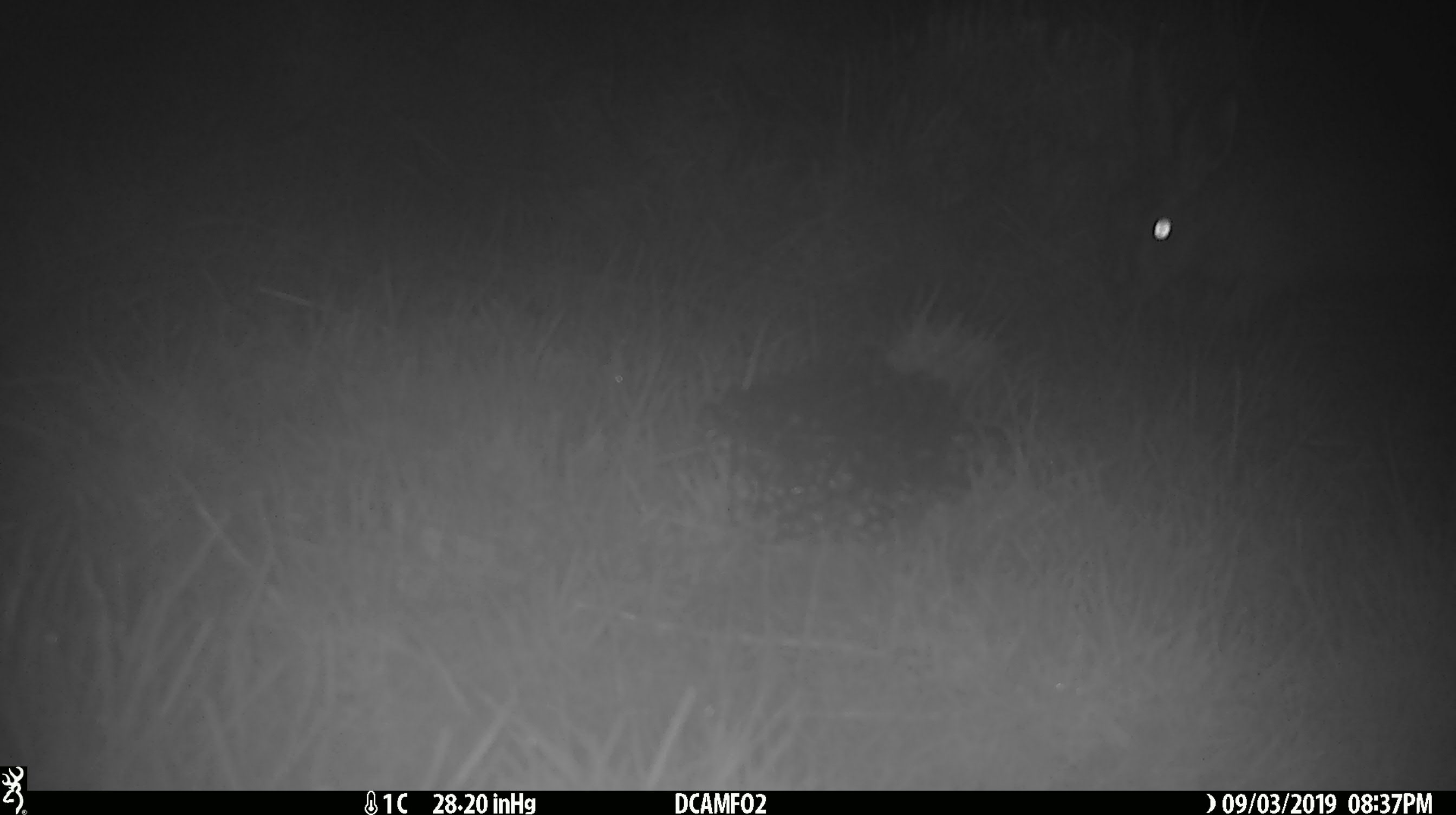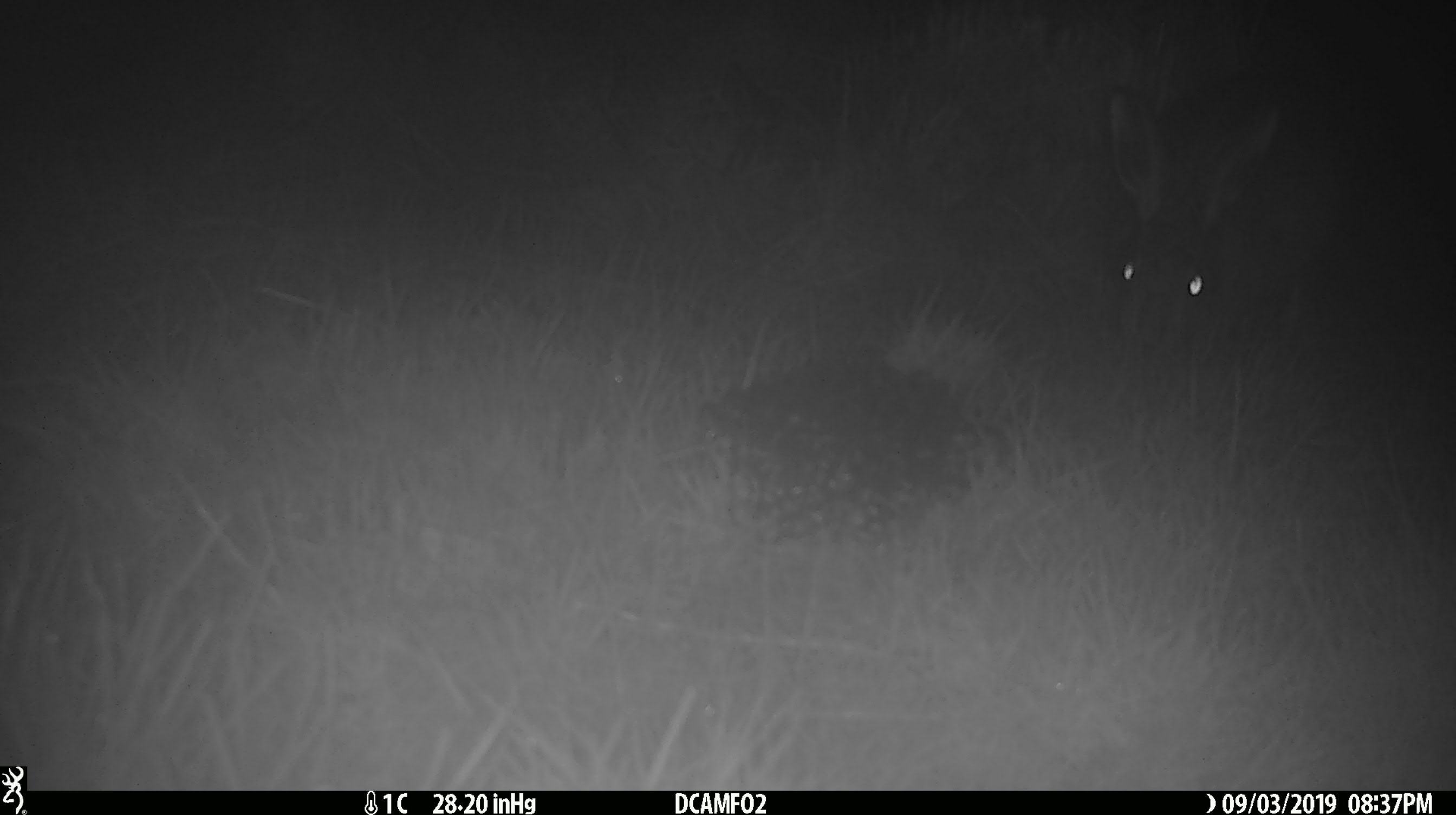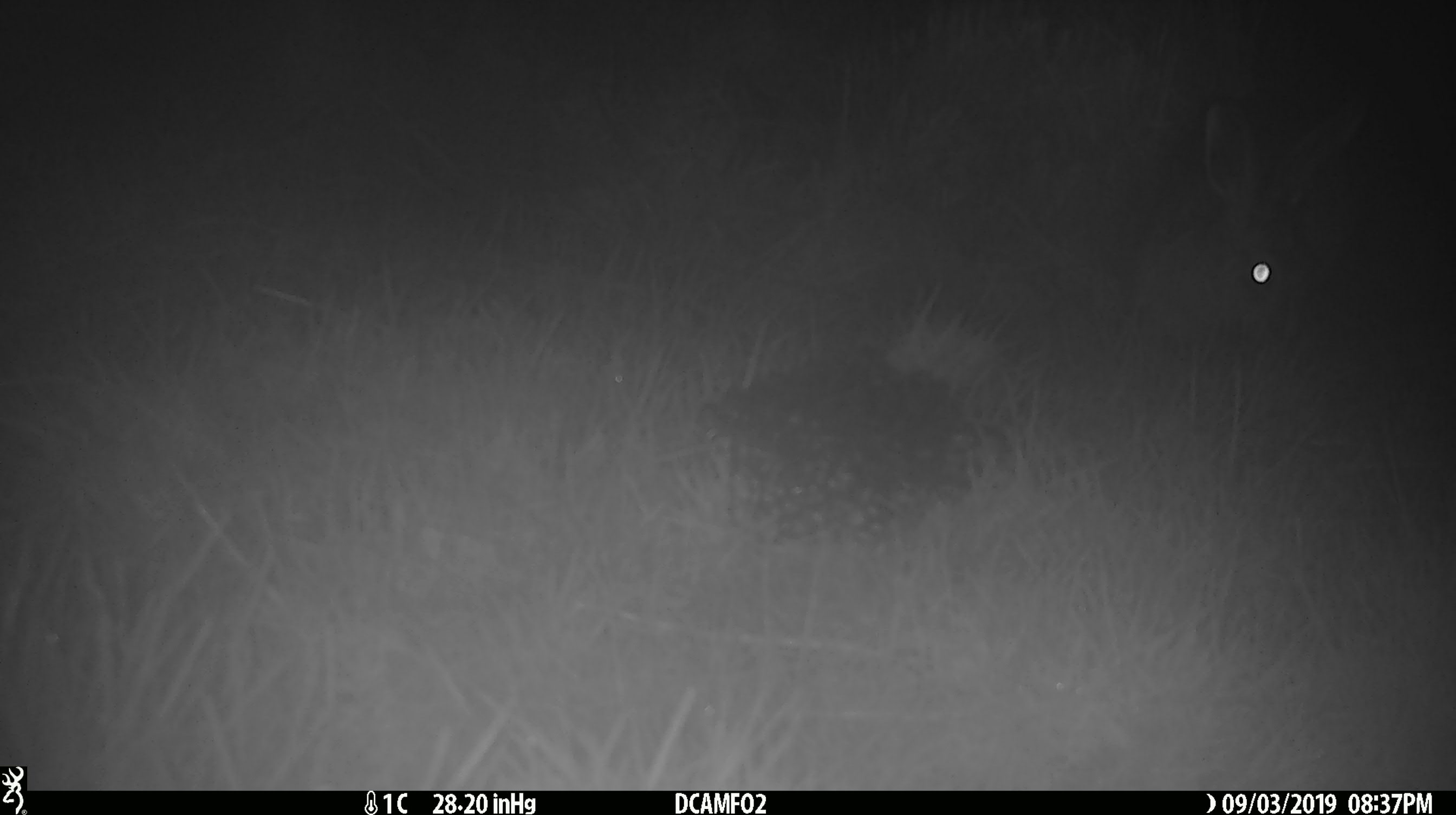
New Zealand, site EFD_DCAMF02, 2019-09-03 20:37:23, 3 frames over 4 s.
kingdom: Animalia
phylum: Chordata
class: Mammalia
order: Lagomorpha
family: Leporidae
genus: Lepus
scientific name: Lepus europaeus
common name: brown hare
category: hare